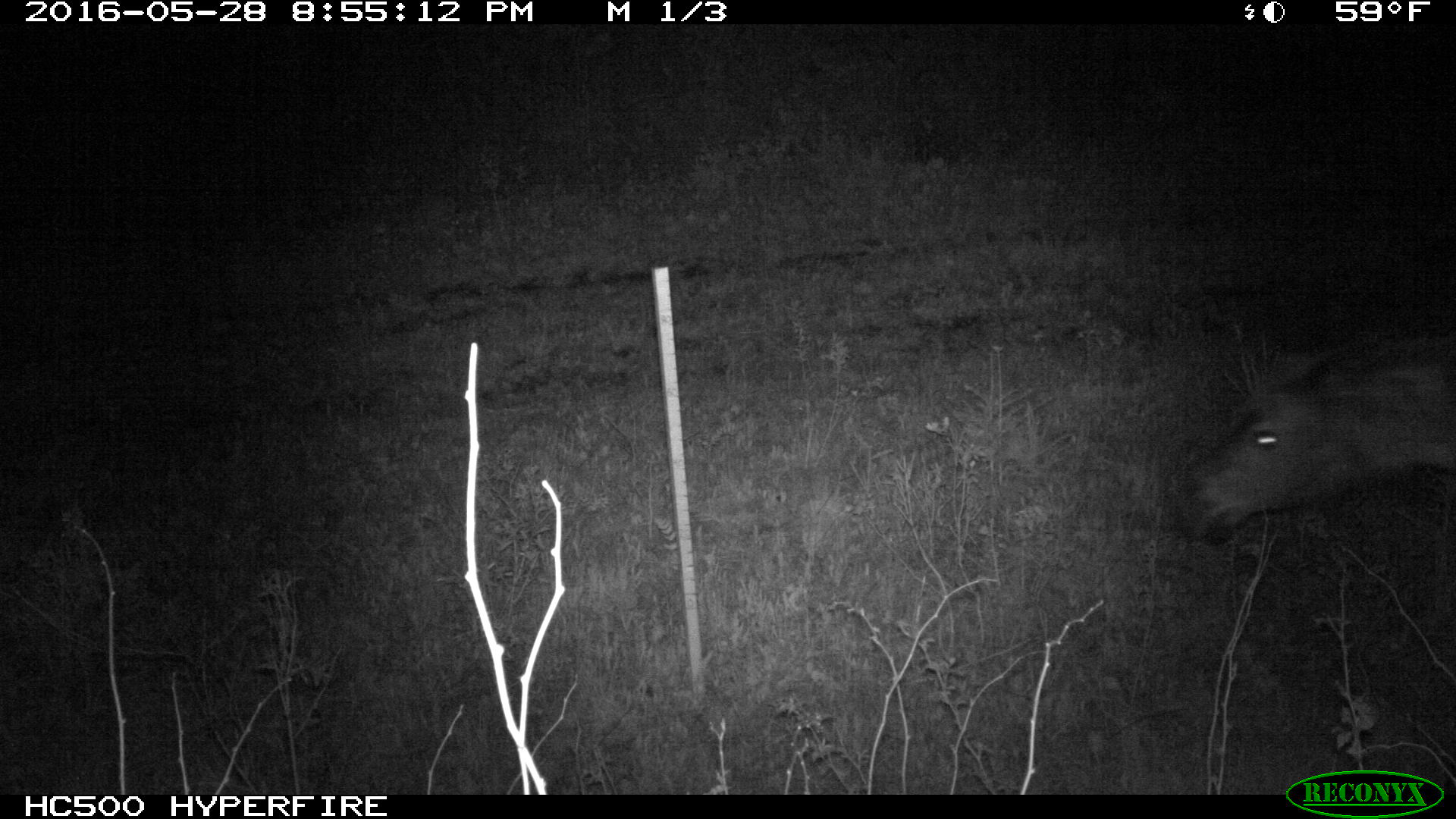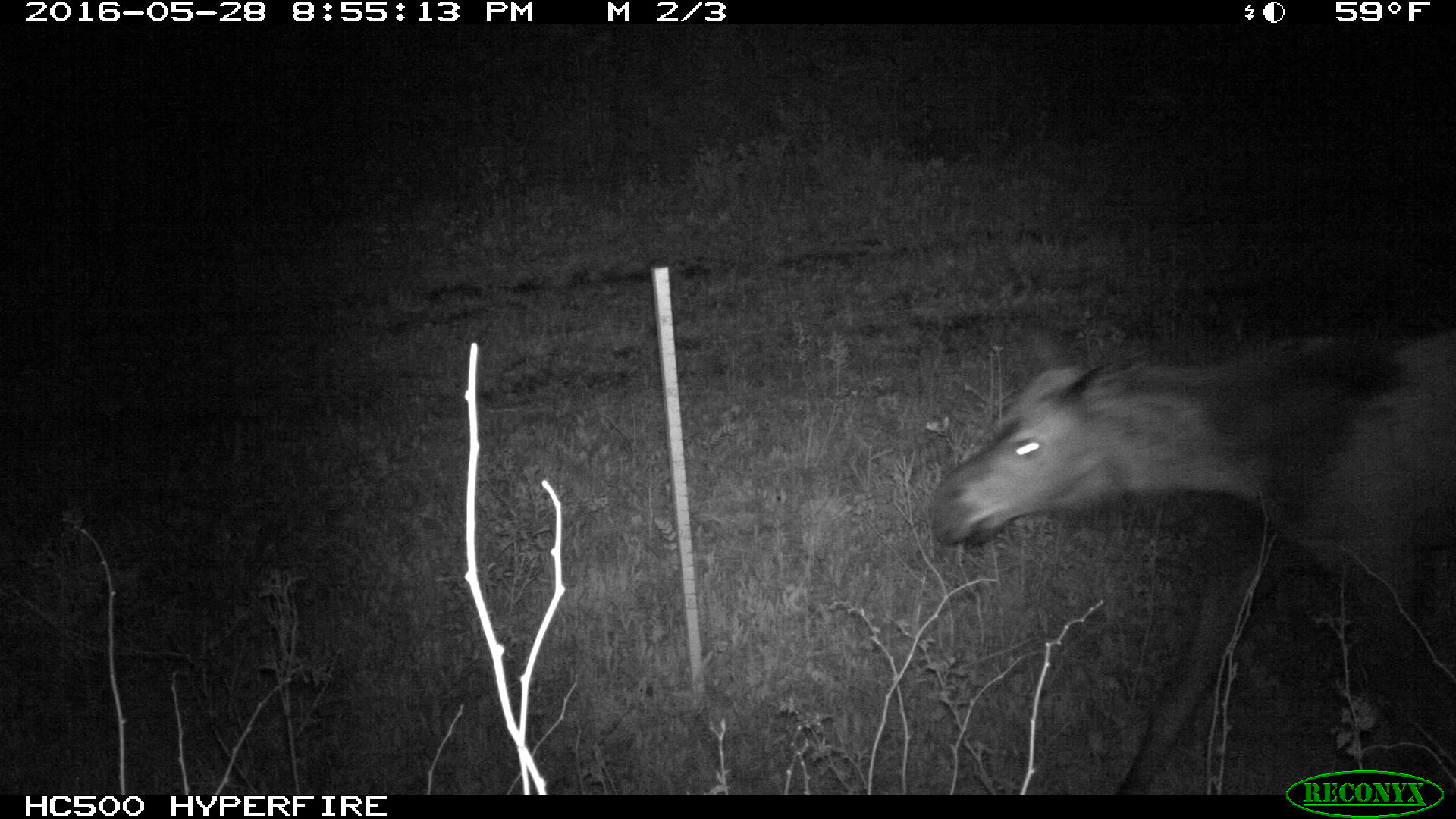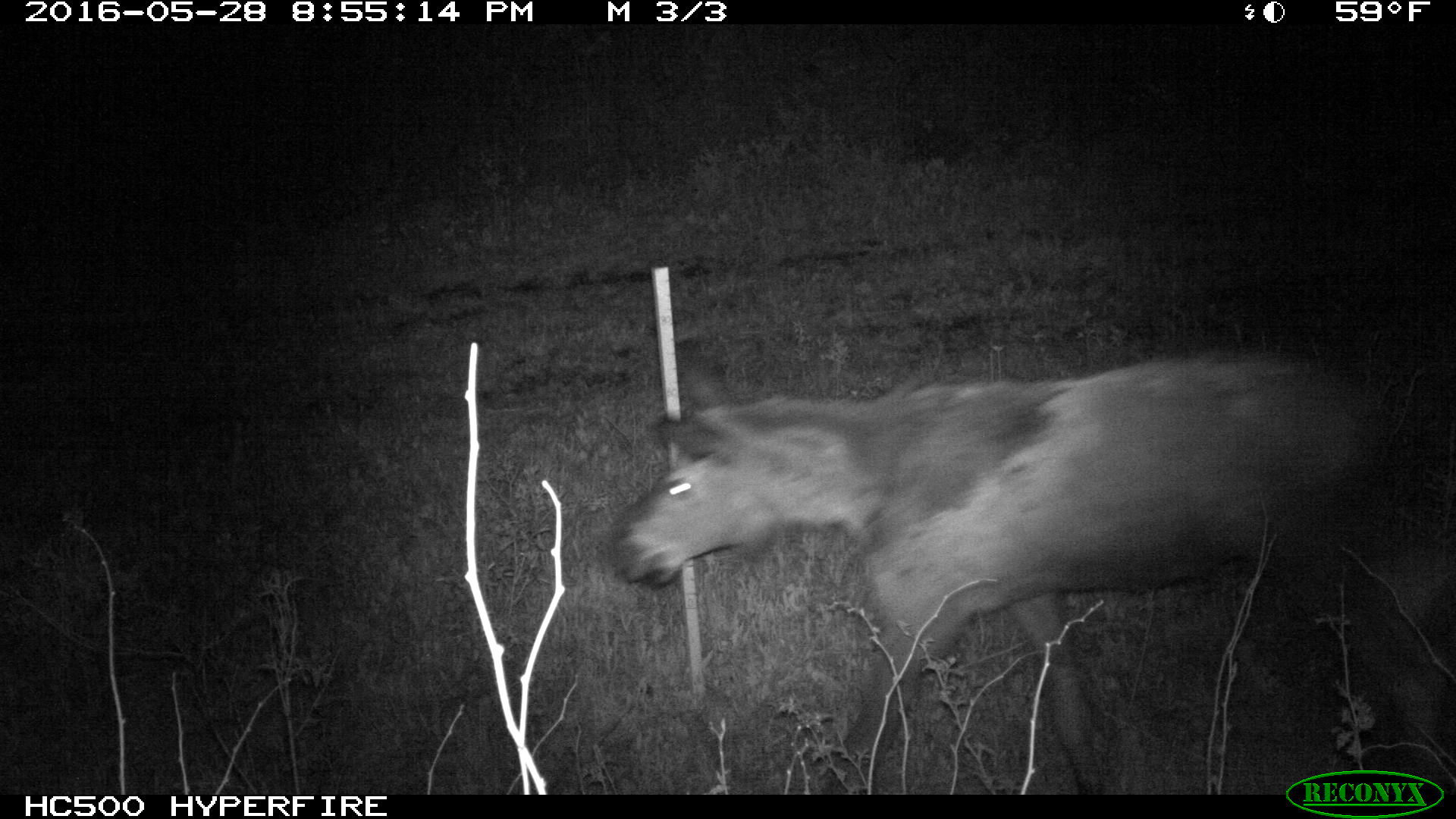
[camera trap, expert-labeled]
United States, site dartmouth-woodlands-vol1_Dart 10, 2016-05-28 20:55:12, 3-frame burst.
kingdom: Animalia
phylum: Chordata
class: Mammalia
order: Artiodactyla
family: Cervidae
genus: Alces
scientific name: Alces alces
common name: moose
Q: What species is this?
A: Moose (Alces alces).